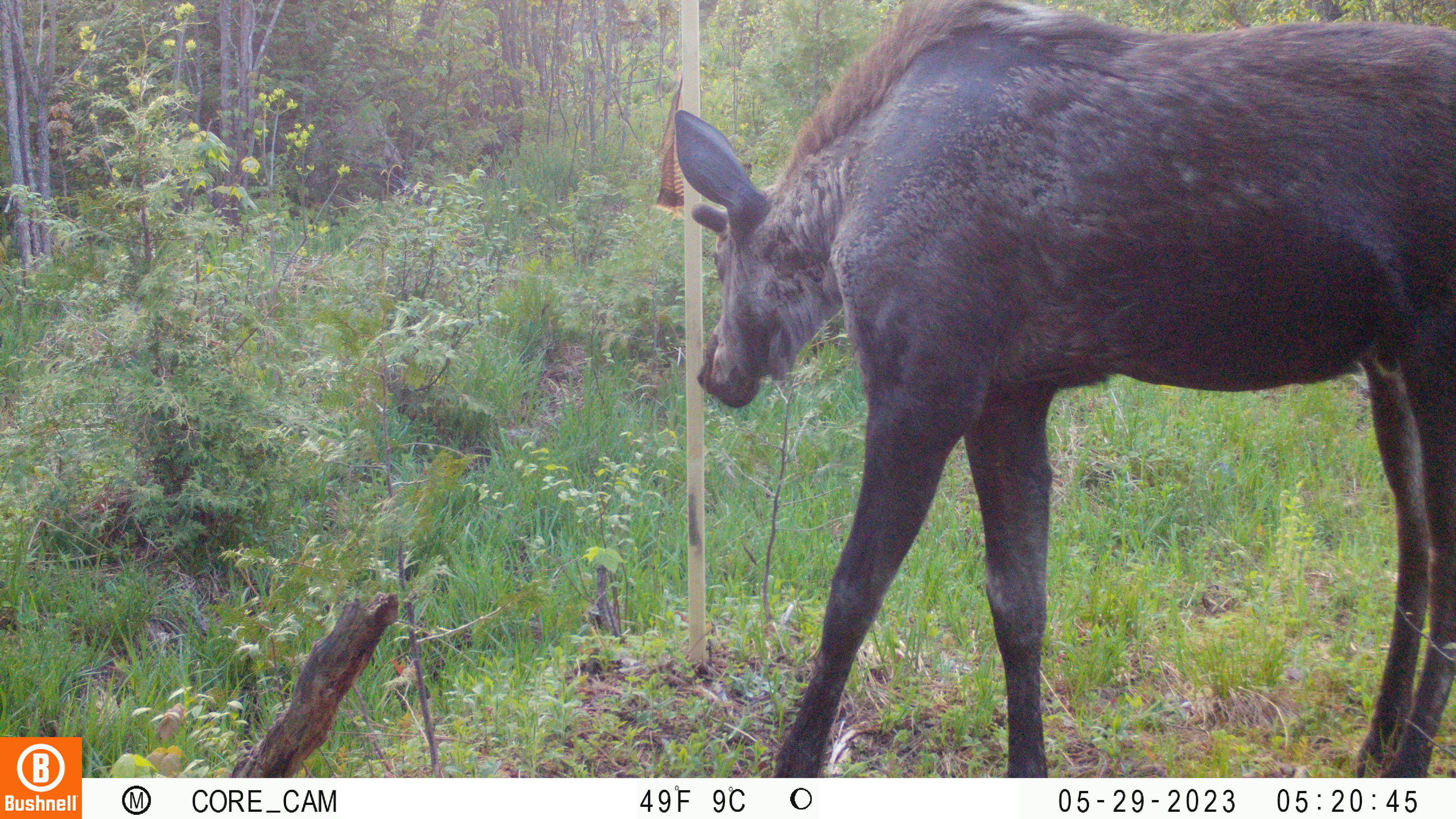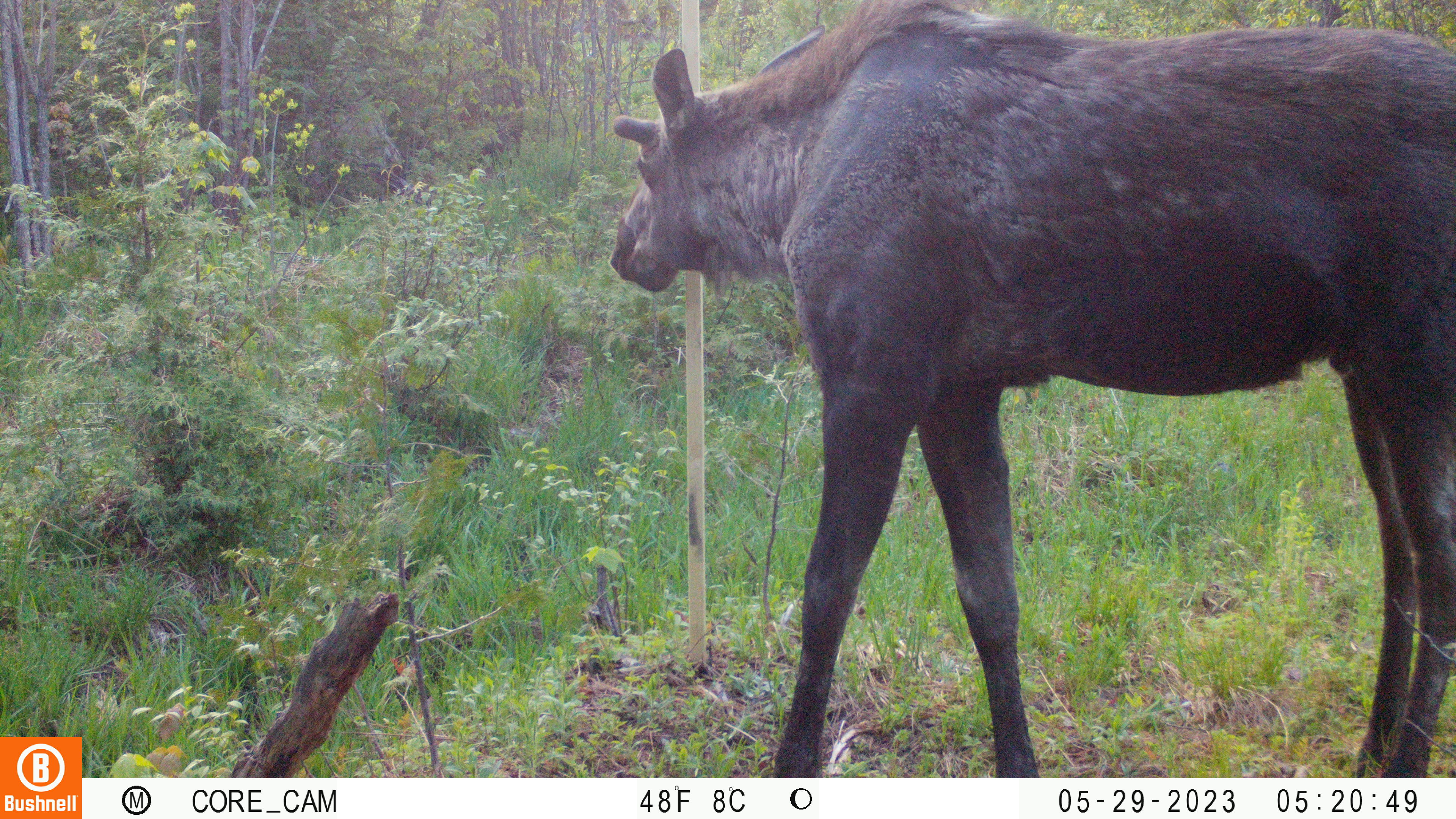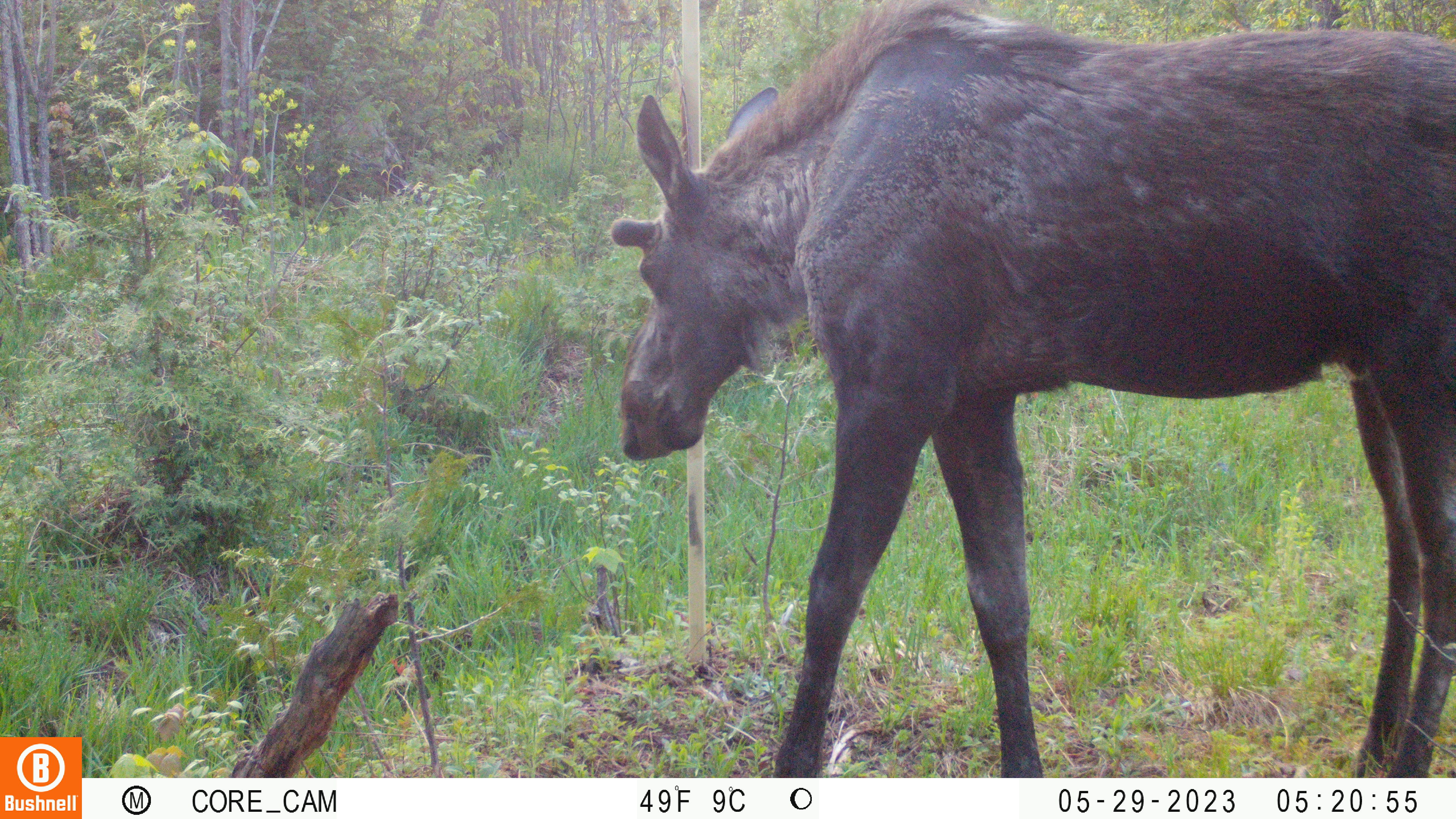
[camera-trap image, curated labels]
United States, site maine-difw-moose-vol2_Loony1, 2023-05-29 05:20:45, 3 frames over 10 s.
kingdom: Animalia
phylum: Chordata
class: Mammalia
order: Artiodactyla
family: Cervidae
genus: Alces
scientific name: Alces alces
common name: moose